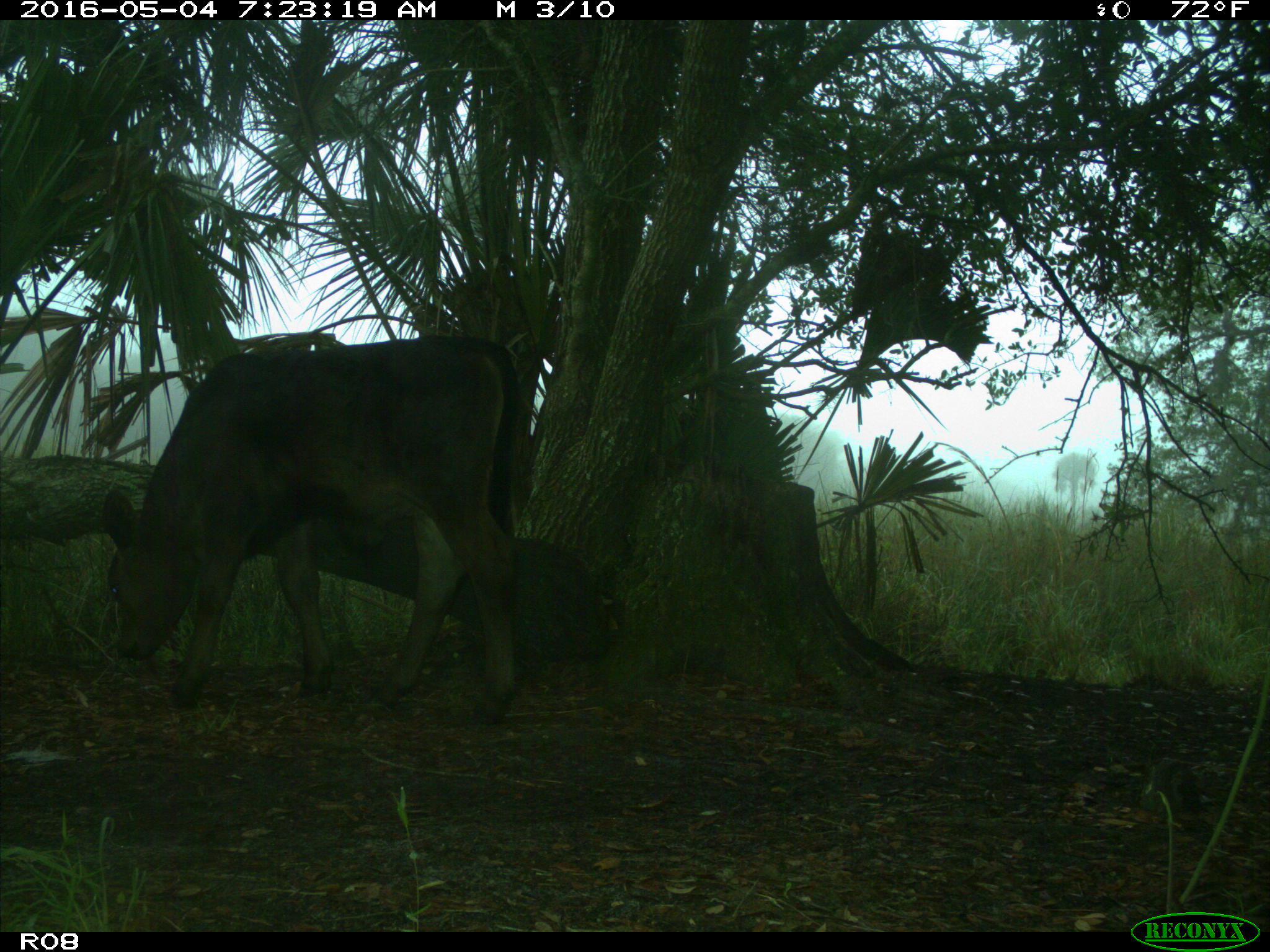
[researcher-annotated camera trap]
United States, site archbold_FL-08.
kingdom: Animalia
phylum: Chordata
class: Mammalia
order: Artiodactyla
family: Bovidae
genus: Bos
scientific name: Bos taurus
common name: domestic cow